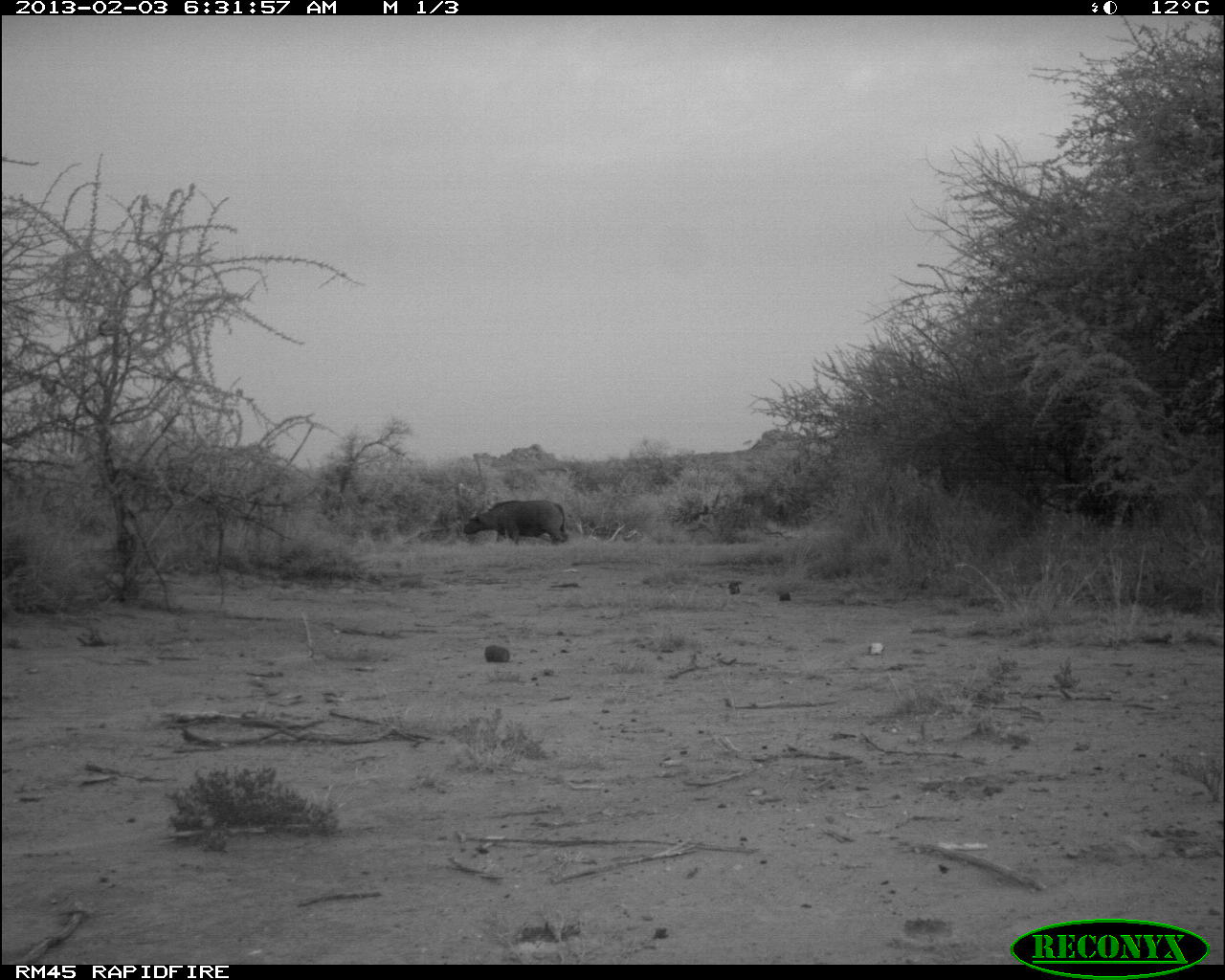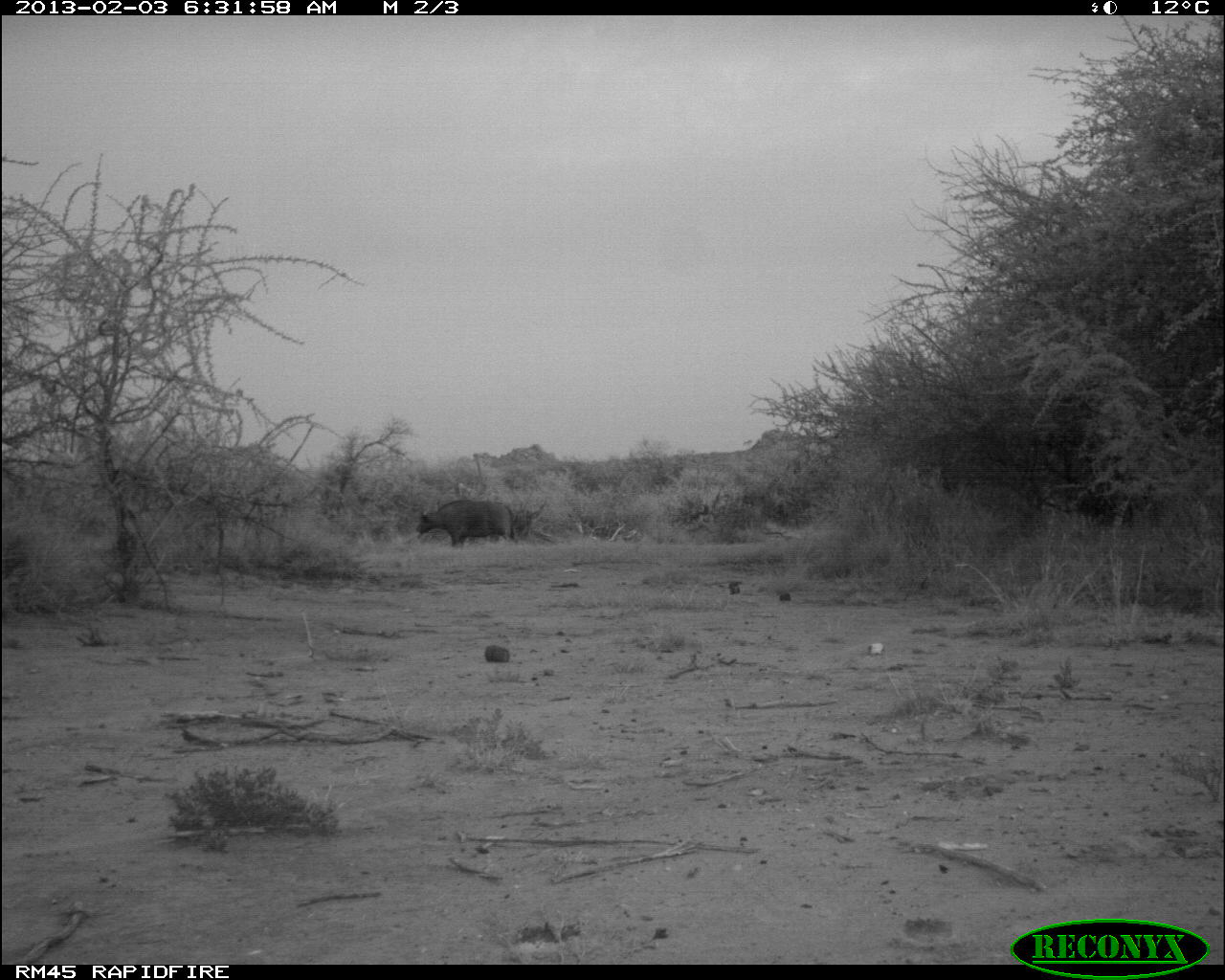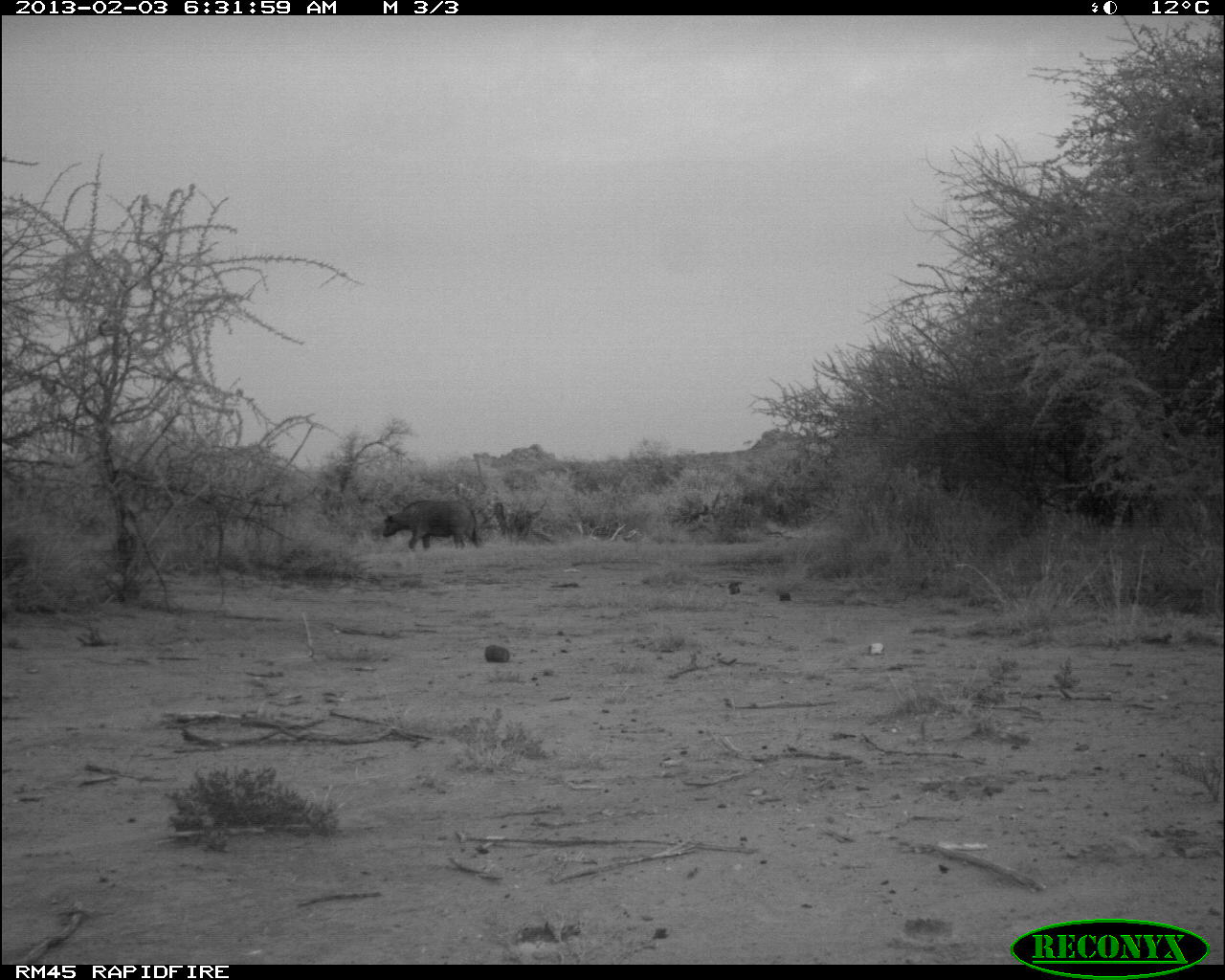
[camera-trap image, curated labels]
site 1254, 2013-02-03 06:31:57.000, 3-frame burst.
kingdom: Animalia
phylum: Chordata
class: Mammalia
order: Artiodactyla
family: Bovidae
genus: Syncerus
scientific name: Syncerus caffer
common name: african buffalo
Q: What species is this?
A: Syncerus caffer (african buffalo).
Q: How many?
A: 1.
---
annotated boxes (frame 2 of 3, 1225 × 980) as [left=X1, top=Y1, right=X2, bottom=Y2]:
syncerus caffer: [left=415, top=496, right=515, bottom=548]